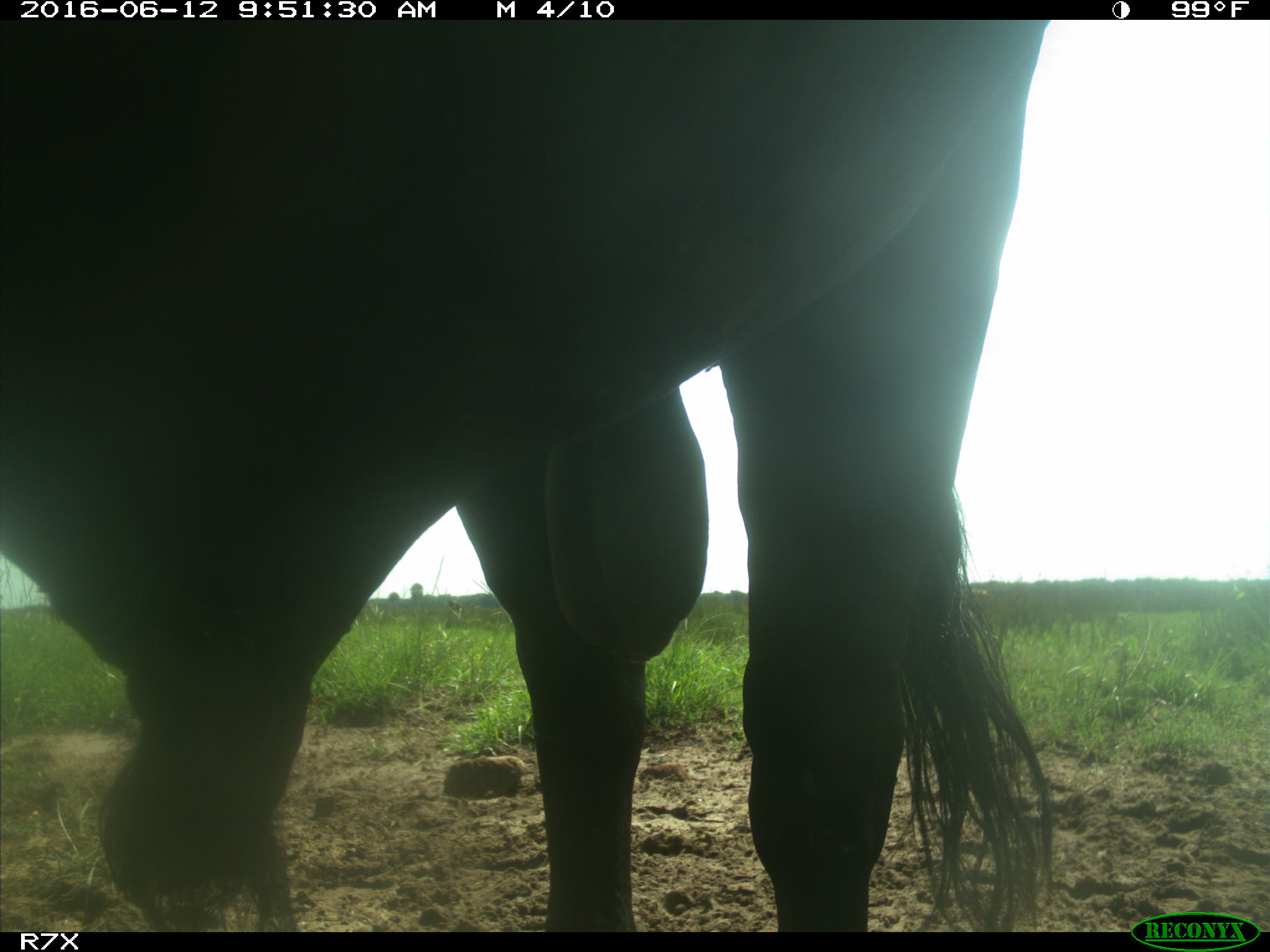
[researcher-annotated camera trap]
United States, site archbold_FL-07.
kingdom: Animalia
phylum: Chordata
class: Mammalia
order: Artiodactyla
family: Bovidae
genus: Bos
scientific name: Bos taurus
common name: domestic cow